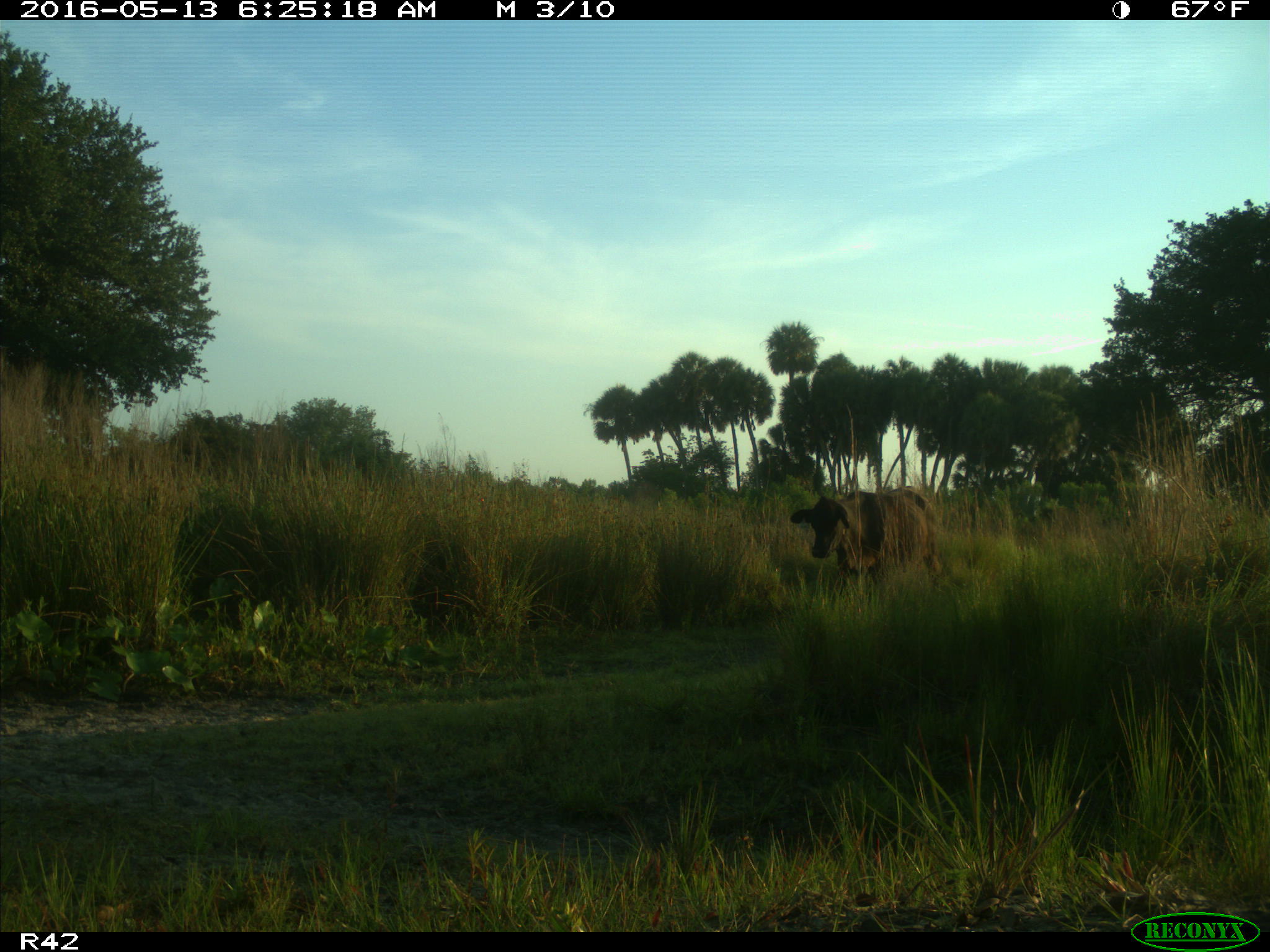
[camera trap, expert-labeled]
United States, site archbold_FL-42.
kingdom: Animalia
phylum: Chordata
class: Mammalia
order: Artiodactyla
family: Bovidae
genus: Bos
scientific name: Bos taurus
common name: domestic cow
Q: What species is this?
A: Bos taurus (domestic cow).